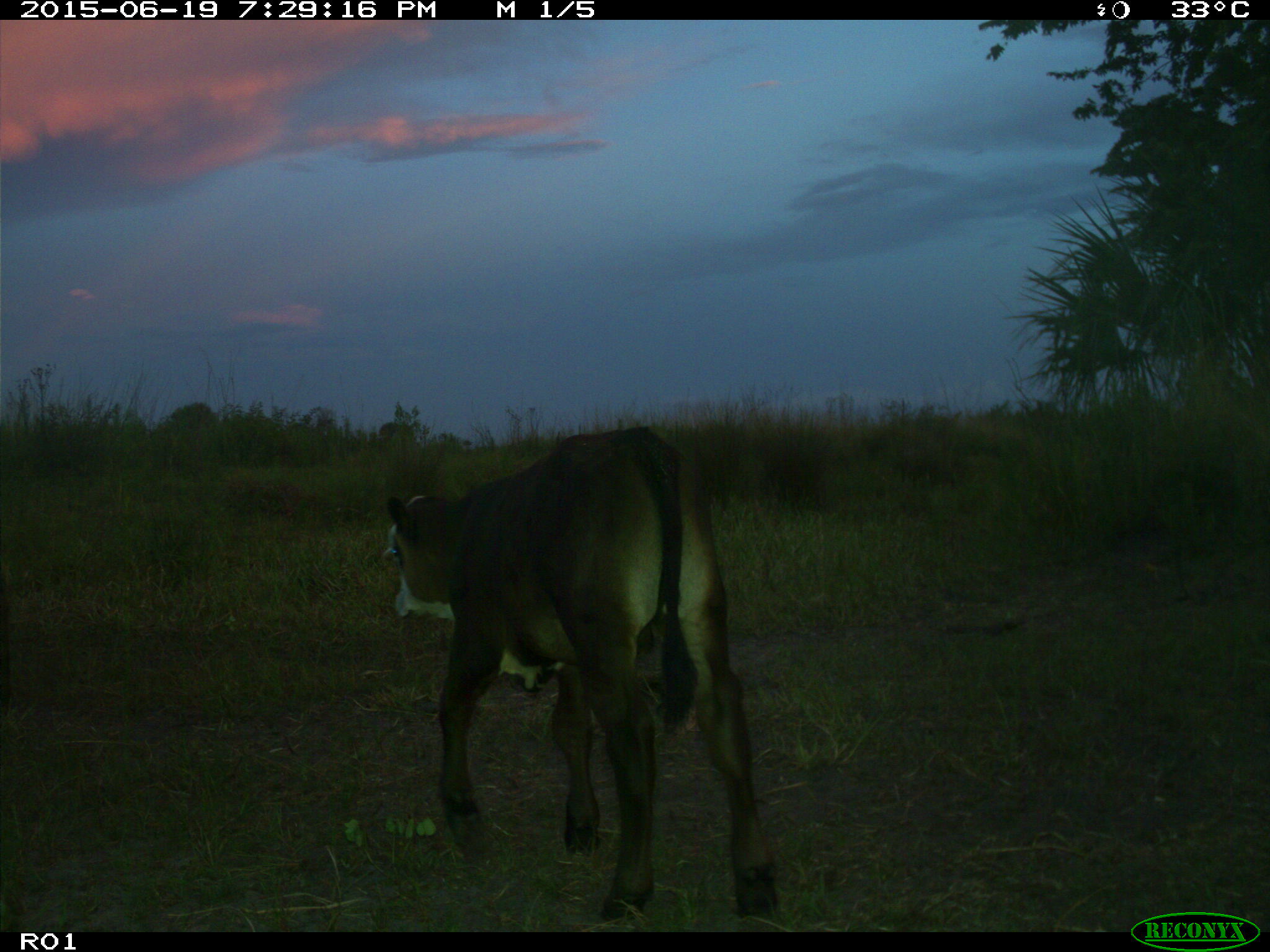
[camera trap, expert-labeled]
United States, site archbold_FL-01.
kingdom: Animalia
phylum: Chordata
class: Mammalia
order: Artiodactyla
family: Bovidae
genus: Bos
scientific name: Bos taurus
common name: domestic cow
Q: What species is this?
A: Bos taurus (domestic cow).